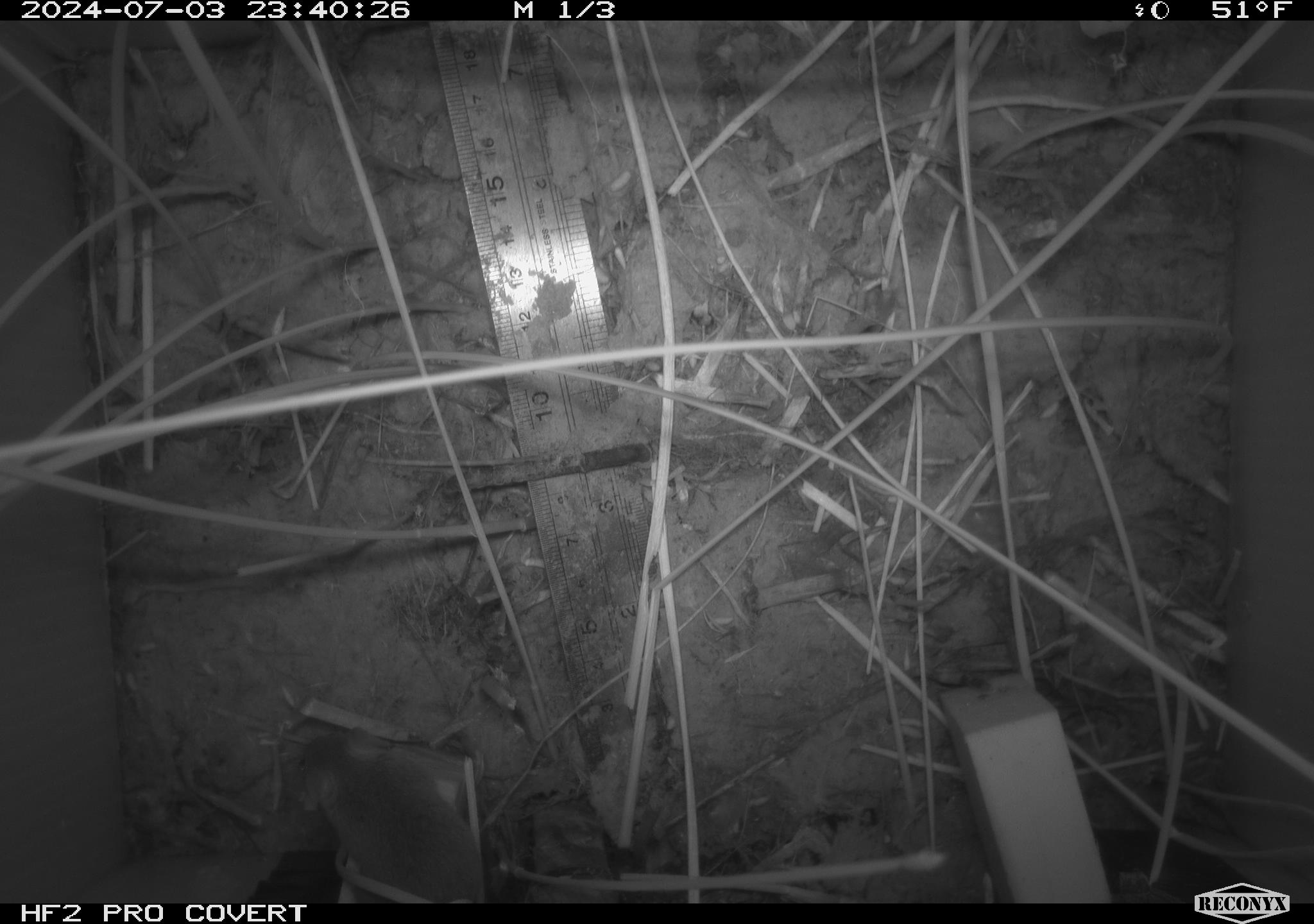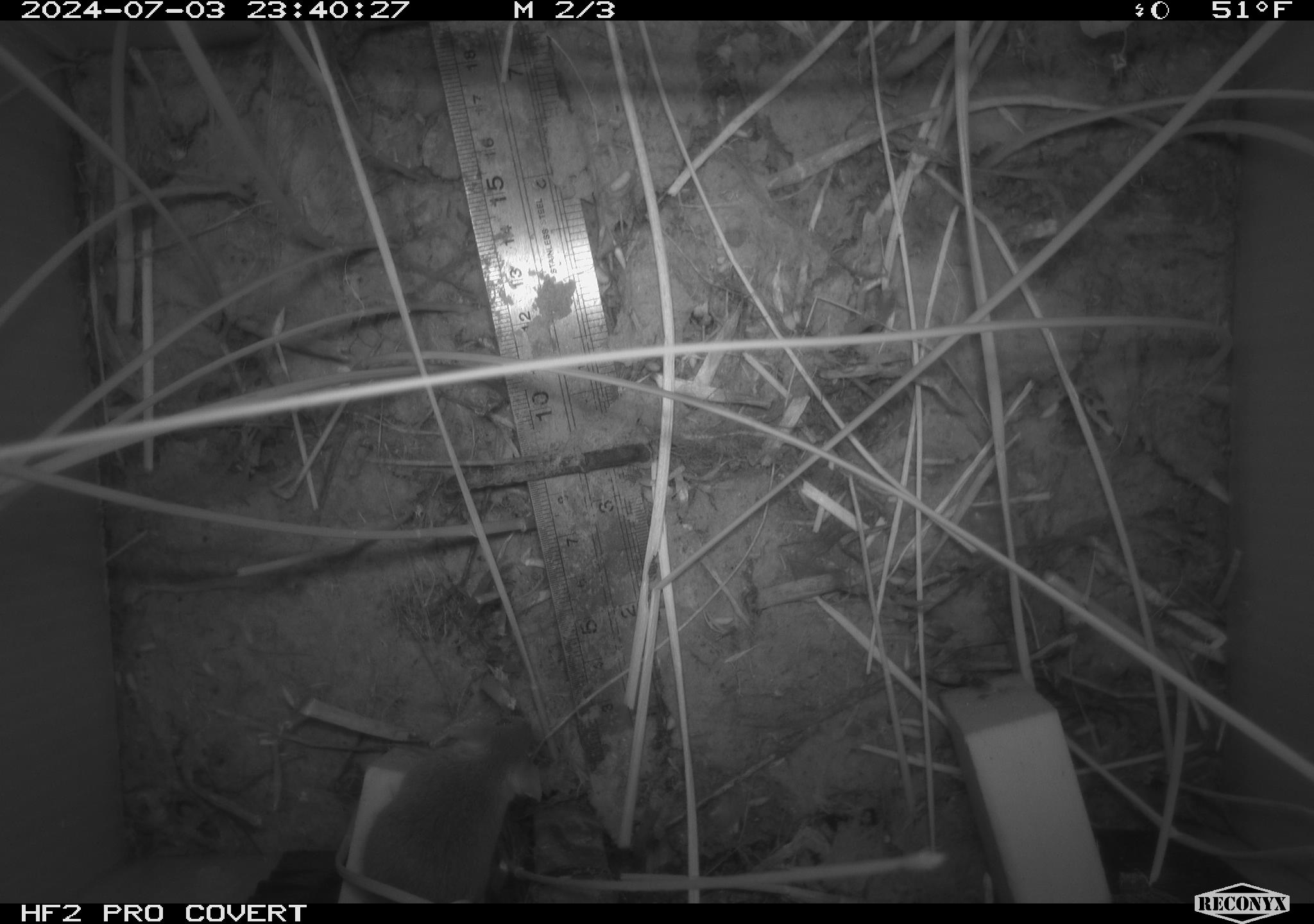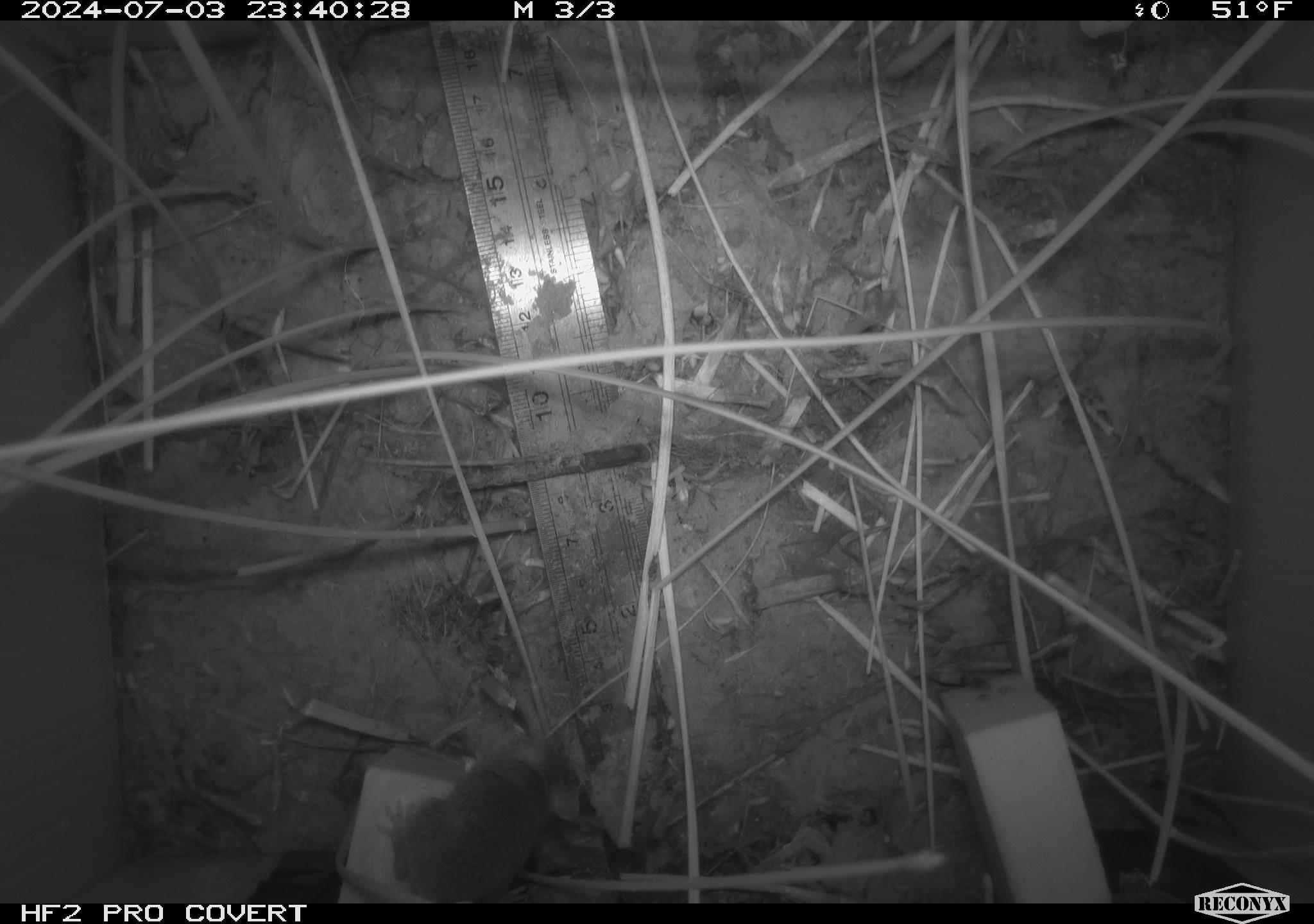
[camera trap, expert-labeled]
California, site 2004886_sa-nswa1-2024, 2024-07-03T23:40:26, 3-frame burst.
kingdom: Animalia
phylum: Chordata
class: Mammalia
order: Rodentia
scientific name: Rodentia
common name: rodent